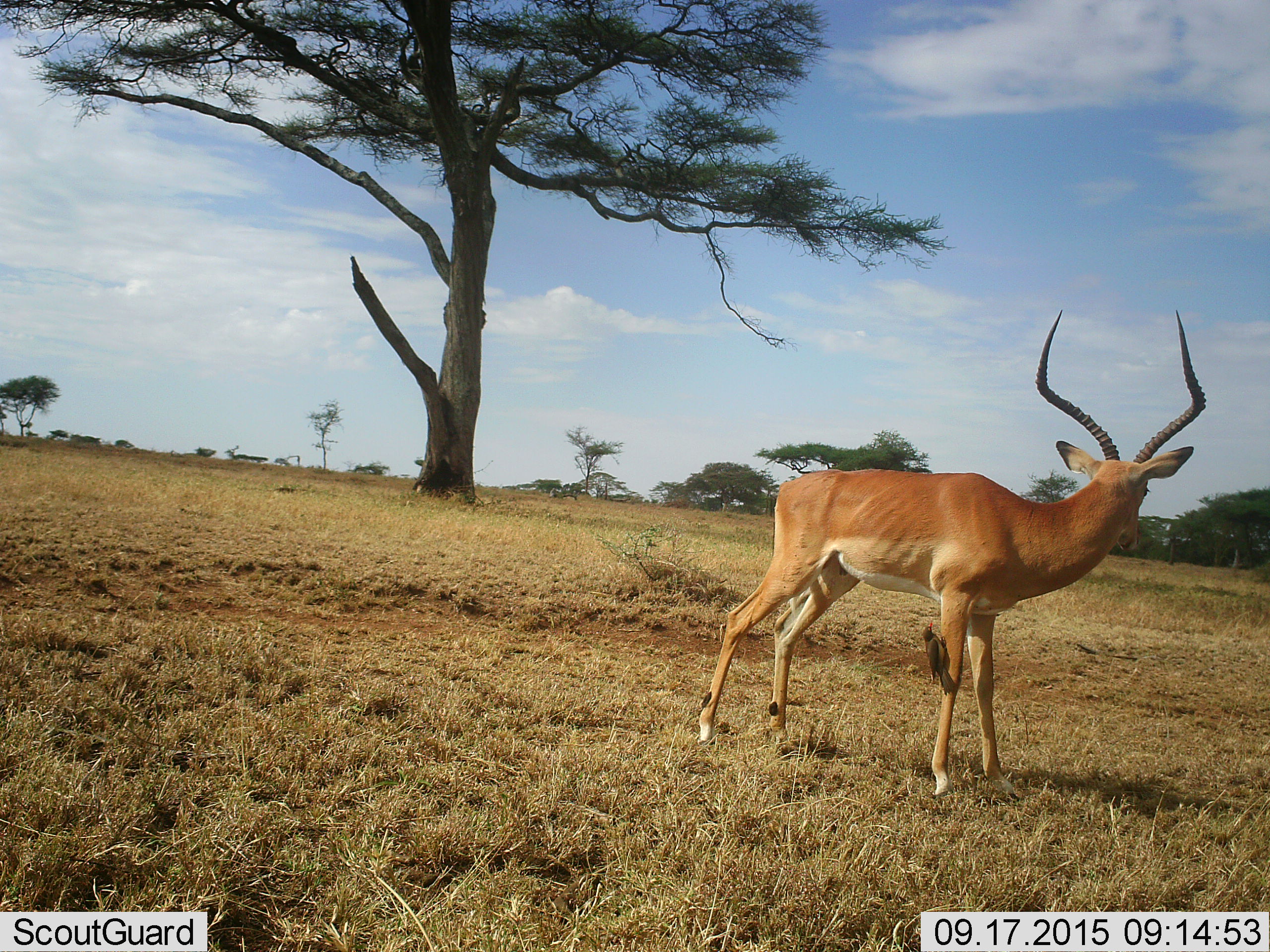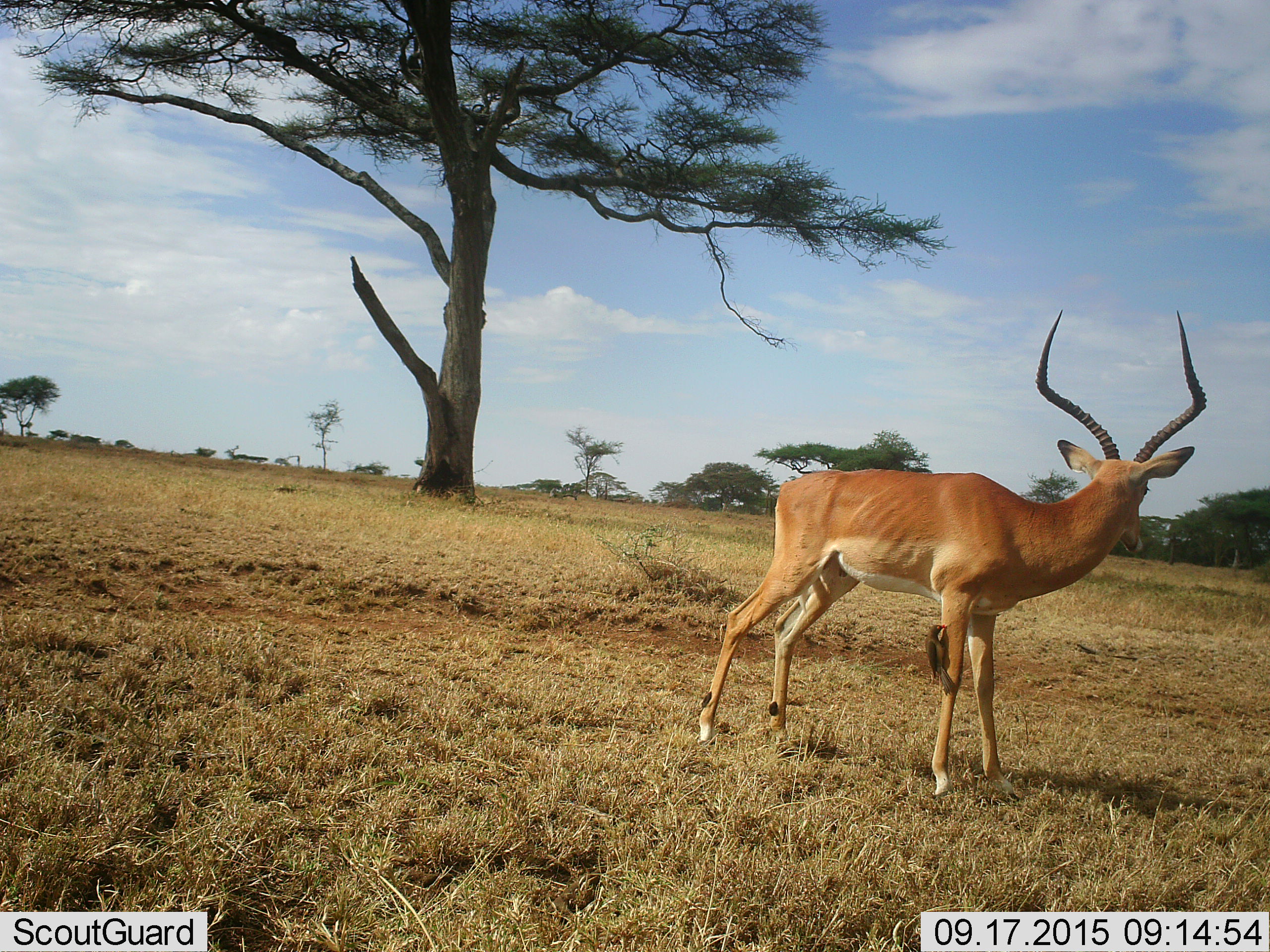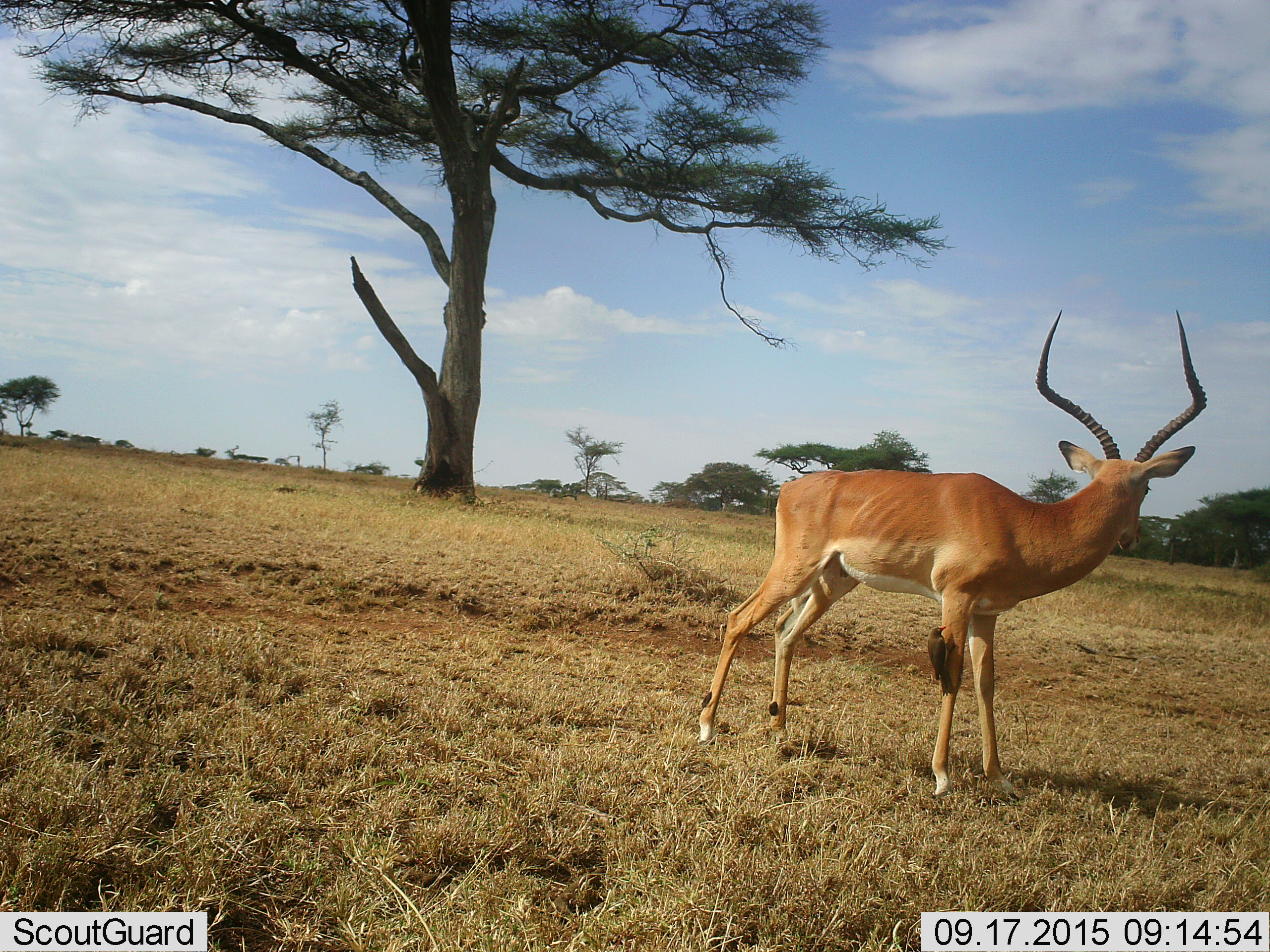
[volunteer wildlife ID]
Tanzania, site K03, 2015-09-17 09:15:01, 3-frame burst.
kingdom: Animalia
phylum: Chordata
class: Aves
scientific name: Aves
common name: bird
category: otherbird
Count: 1.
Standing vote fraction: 33%.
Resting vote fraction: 17%.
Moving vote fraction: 17%.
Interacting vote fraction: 33%.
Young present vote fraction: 0%.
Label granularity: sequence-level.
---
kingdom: Animalia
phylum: Chordata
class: Mammalia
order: Artiodactyla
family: Bovidae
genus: Aepyceros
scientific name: Aepyceros melampus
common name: impala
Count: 1.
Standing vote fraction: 100%.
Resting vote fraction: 0%.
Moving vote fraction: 0%.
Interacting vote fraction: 0%.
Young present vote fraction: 0%.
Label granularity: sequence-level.